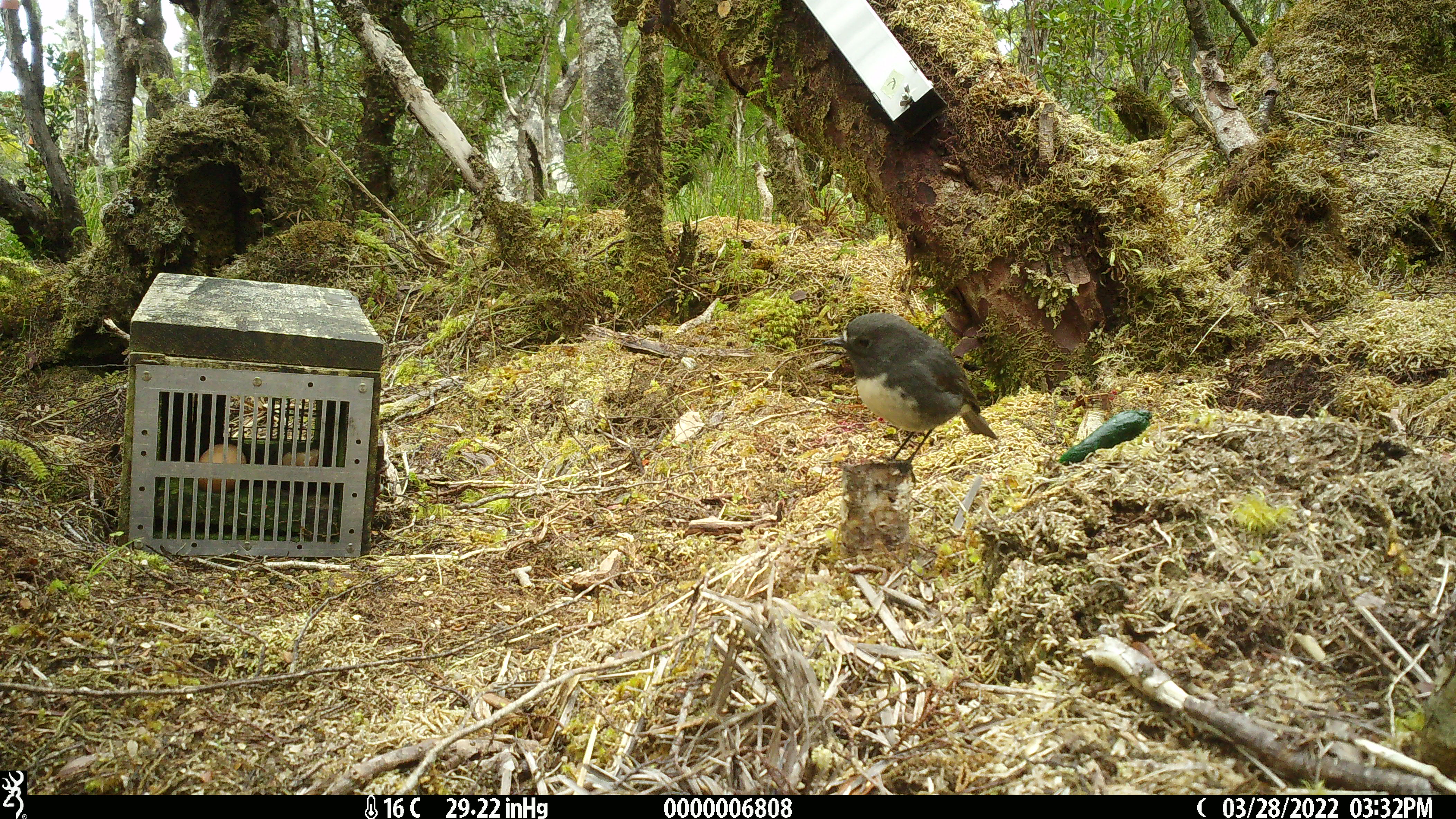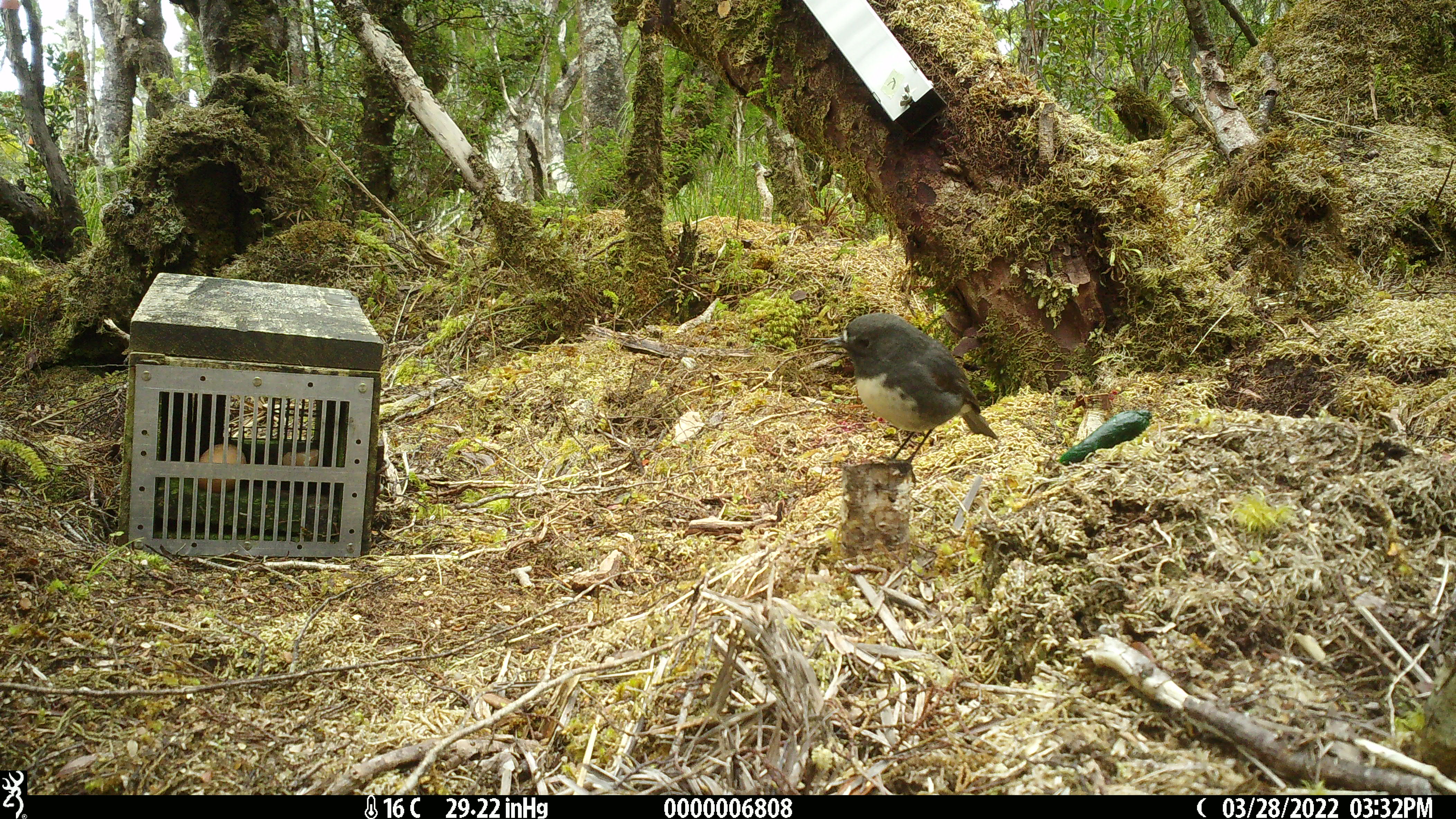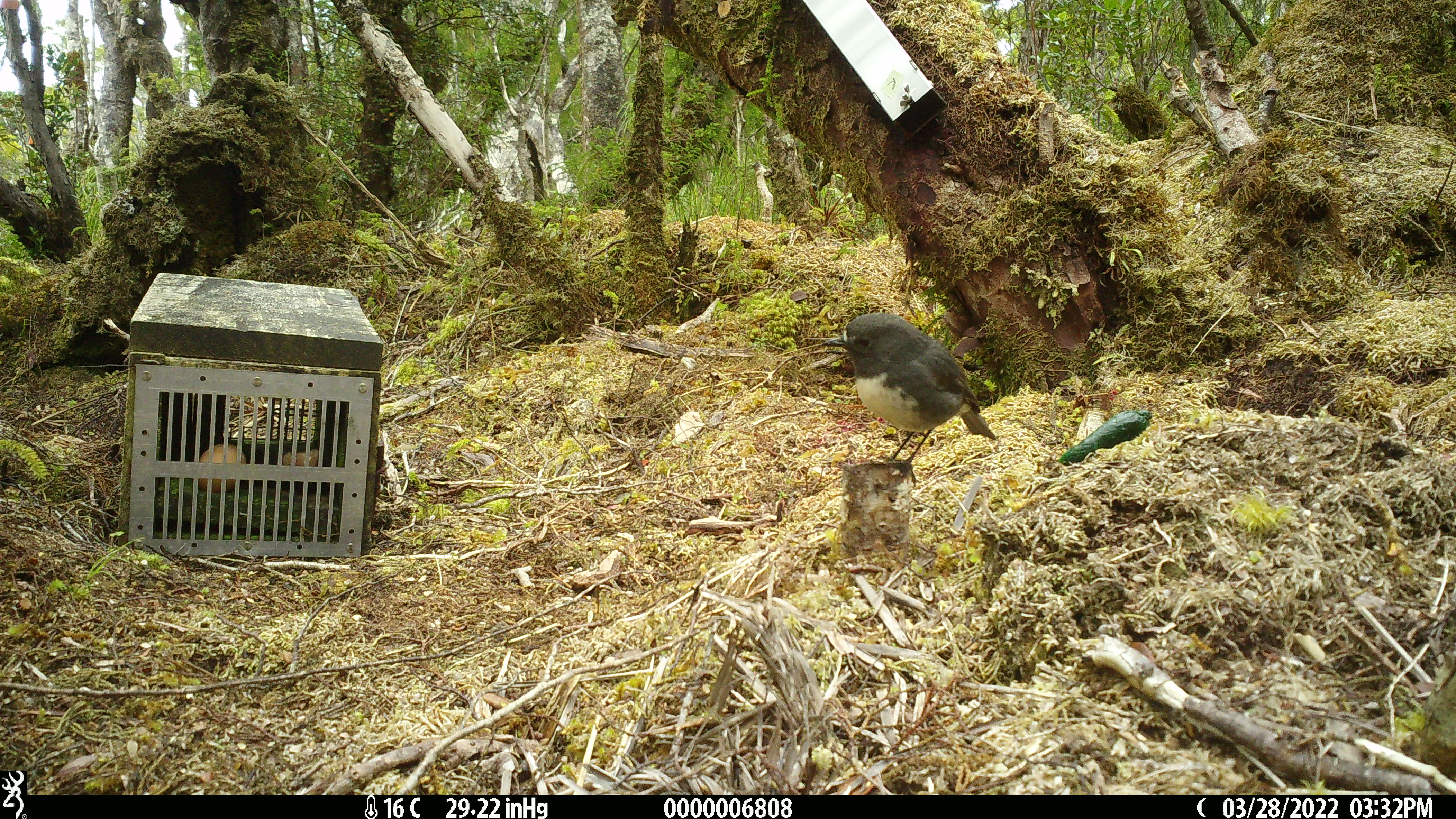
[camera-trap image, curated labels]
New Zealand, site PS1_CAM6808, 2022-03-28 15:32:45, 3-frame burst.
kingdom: Animalia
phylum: Chordata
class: Aves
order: Passeriformes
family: Petroicidae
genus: Petroica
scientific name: Petroica australis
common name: new zealand robin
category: robin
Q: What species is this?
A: Robin (new zealand robin) (Petroica australis).